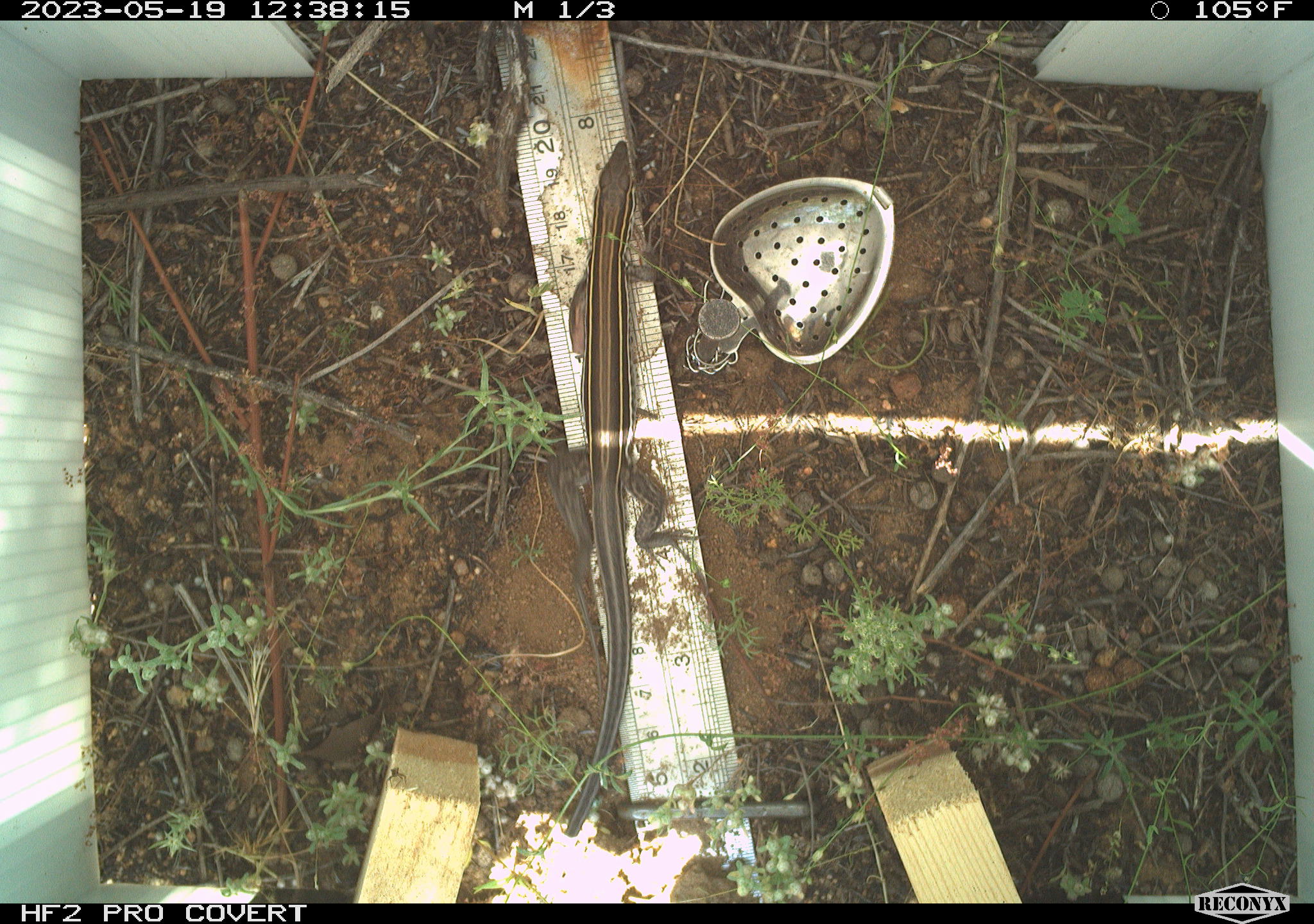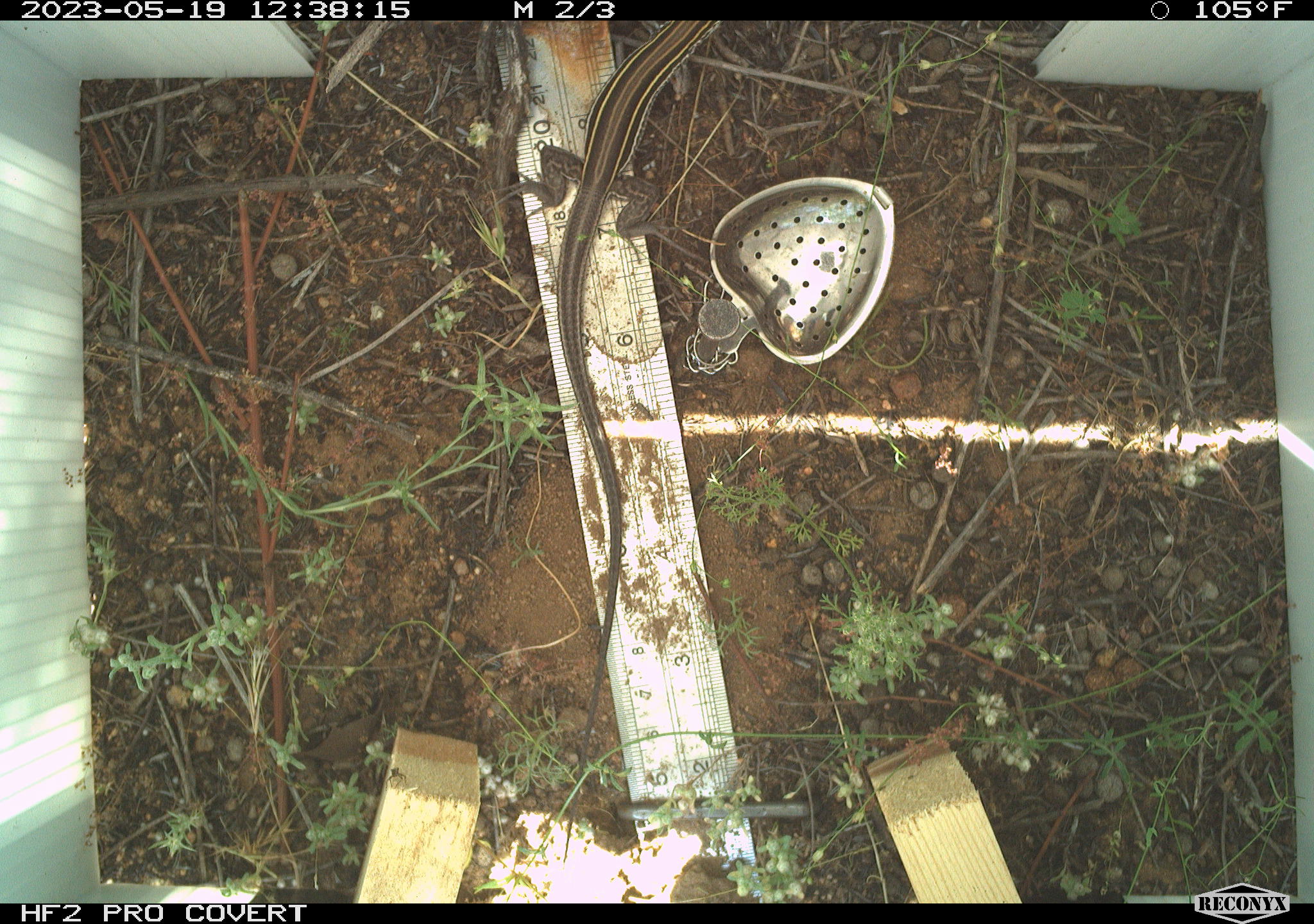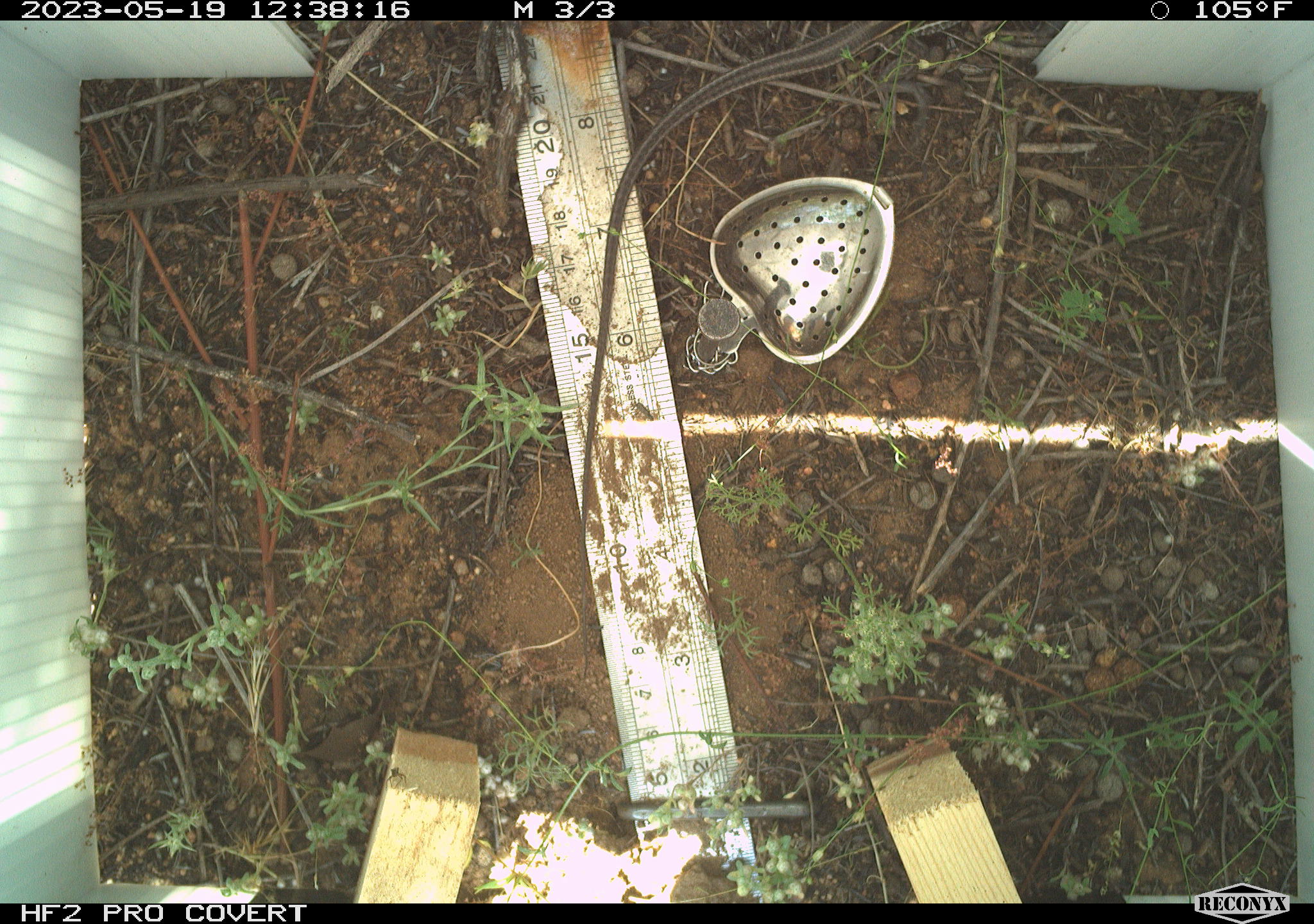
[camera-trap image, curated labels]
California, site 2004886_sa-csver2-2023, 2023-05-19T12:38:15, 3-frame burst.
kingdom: Animalia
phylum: Chordata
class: Reptilia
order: Squamata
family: Teiidae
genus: Aspidoscelis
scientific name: Aspidoscelis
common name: whiptail lizards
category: aspidoscelis species